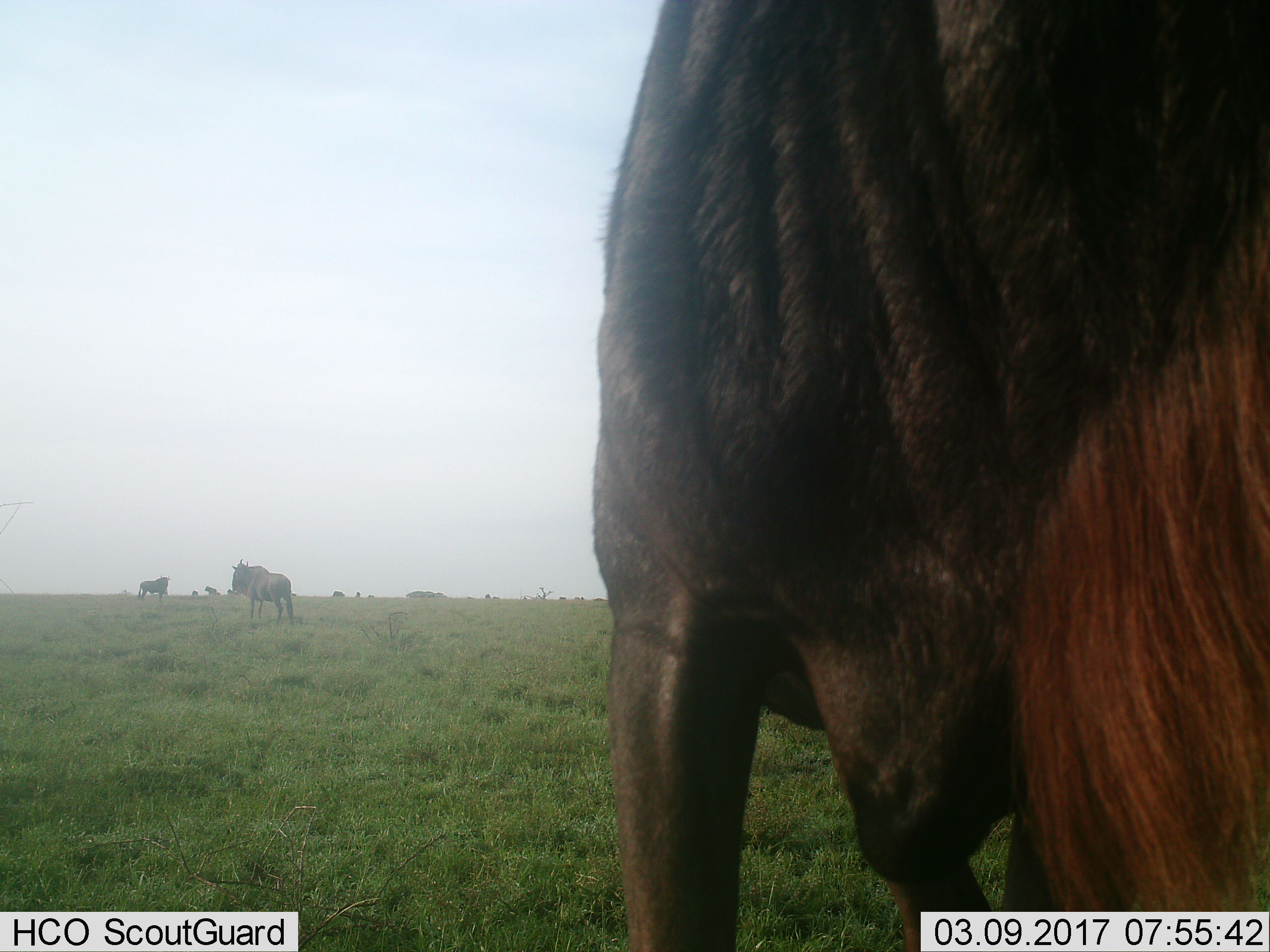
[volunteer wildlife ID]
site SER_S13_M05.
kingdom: Animalia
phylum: Chordata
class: Mammalia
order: Artiodactyla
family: Bovidae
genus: Connochaetes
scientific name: Connochaetes taurinus taurinus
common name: blue wildebeest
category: wildebeestblue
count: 7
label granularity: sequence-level